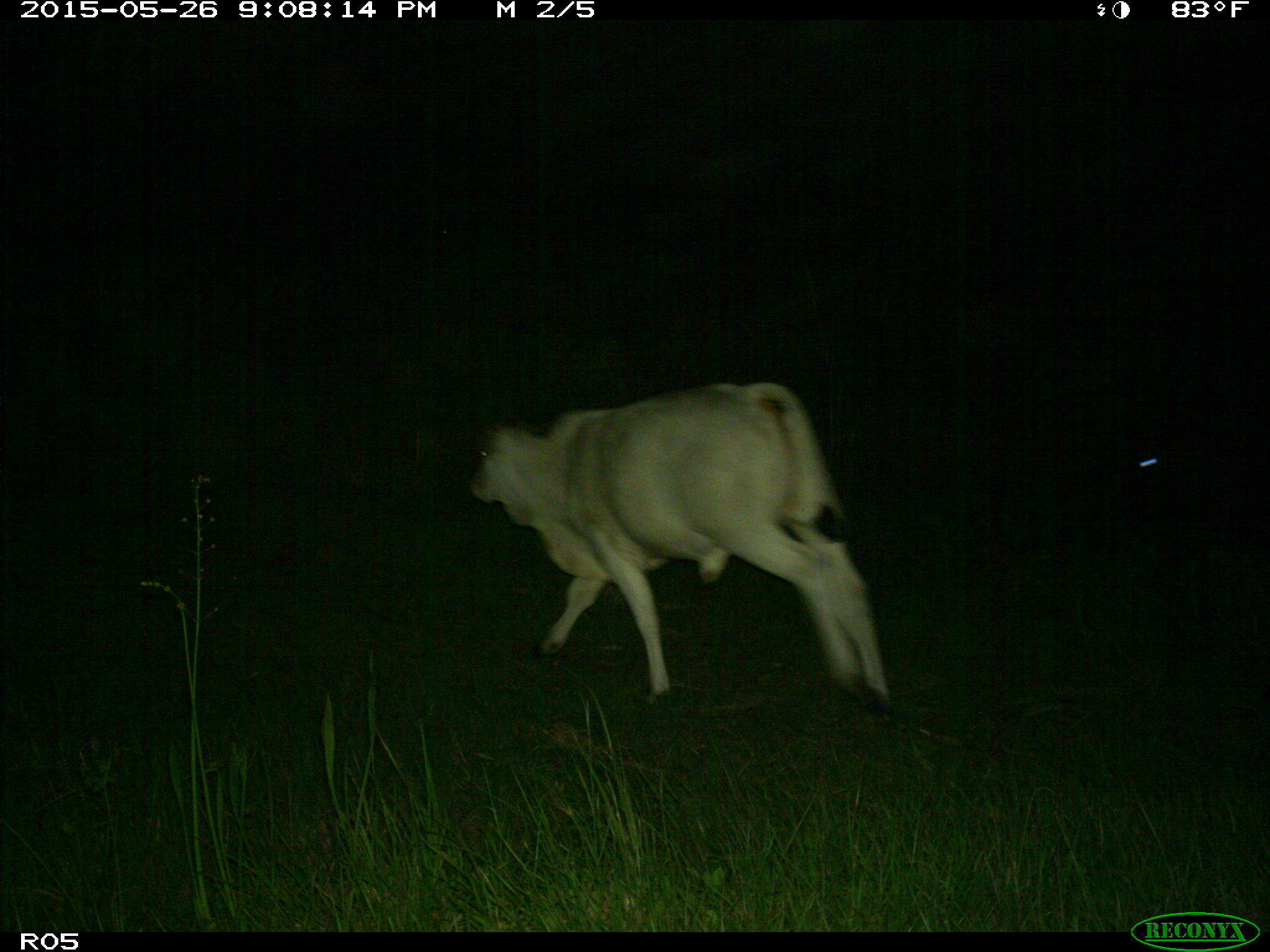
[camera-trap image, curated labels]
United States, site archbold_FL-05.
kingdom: Animalia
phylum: Chordata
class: Mammalia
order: Artiodactyla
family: Bovidae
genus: Bos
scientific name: Bos taurus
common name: domestic cow